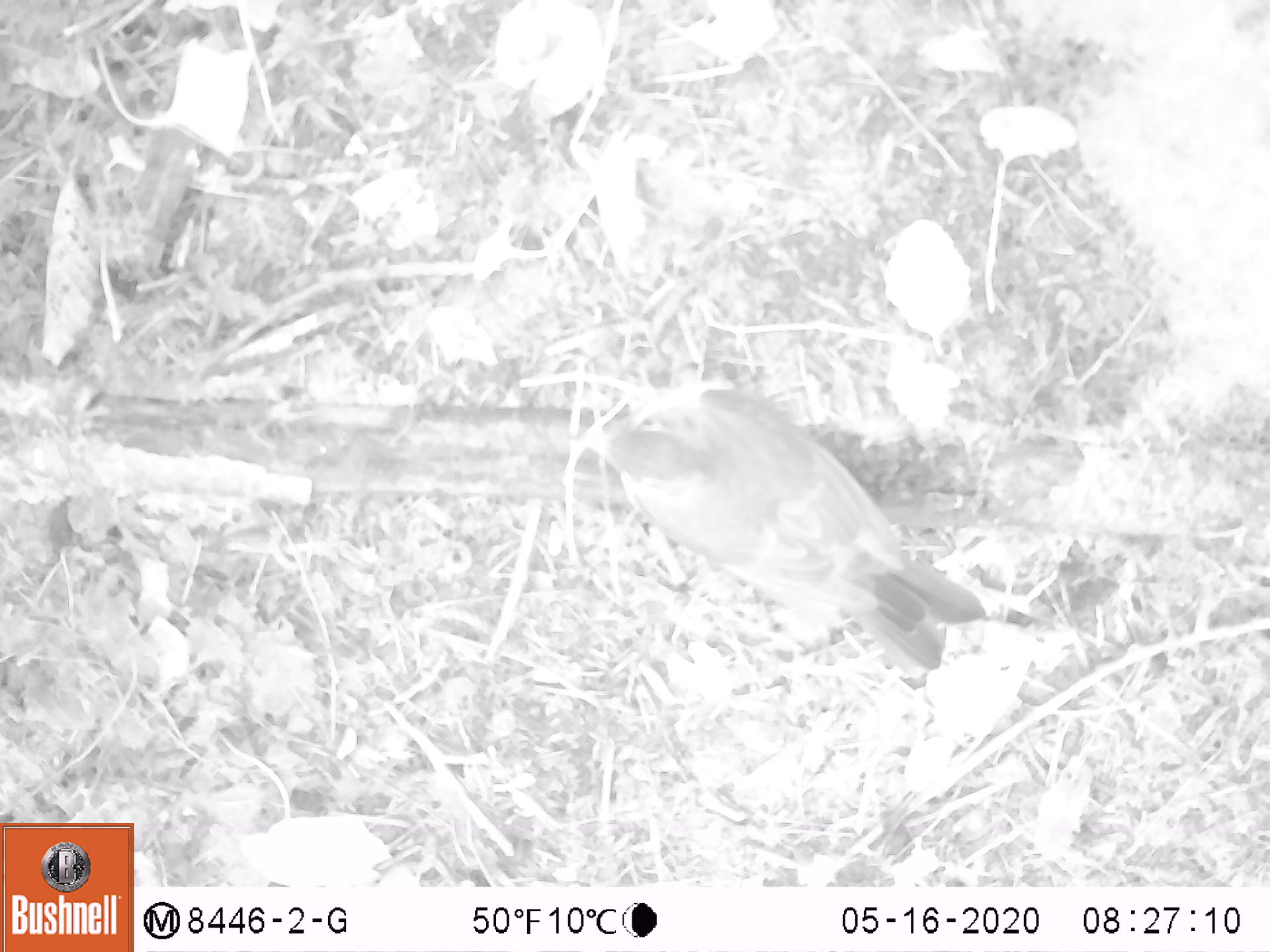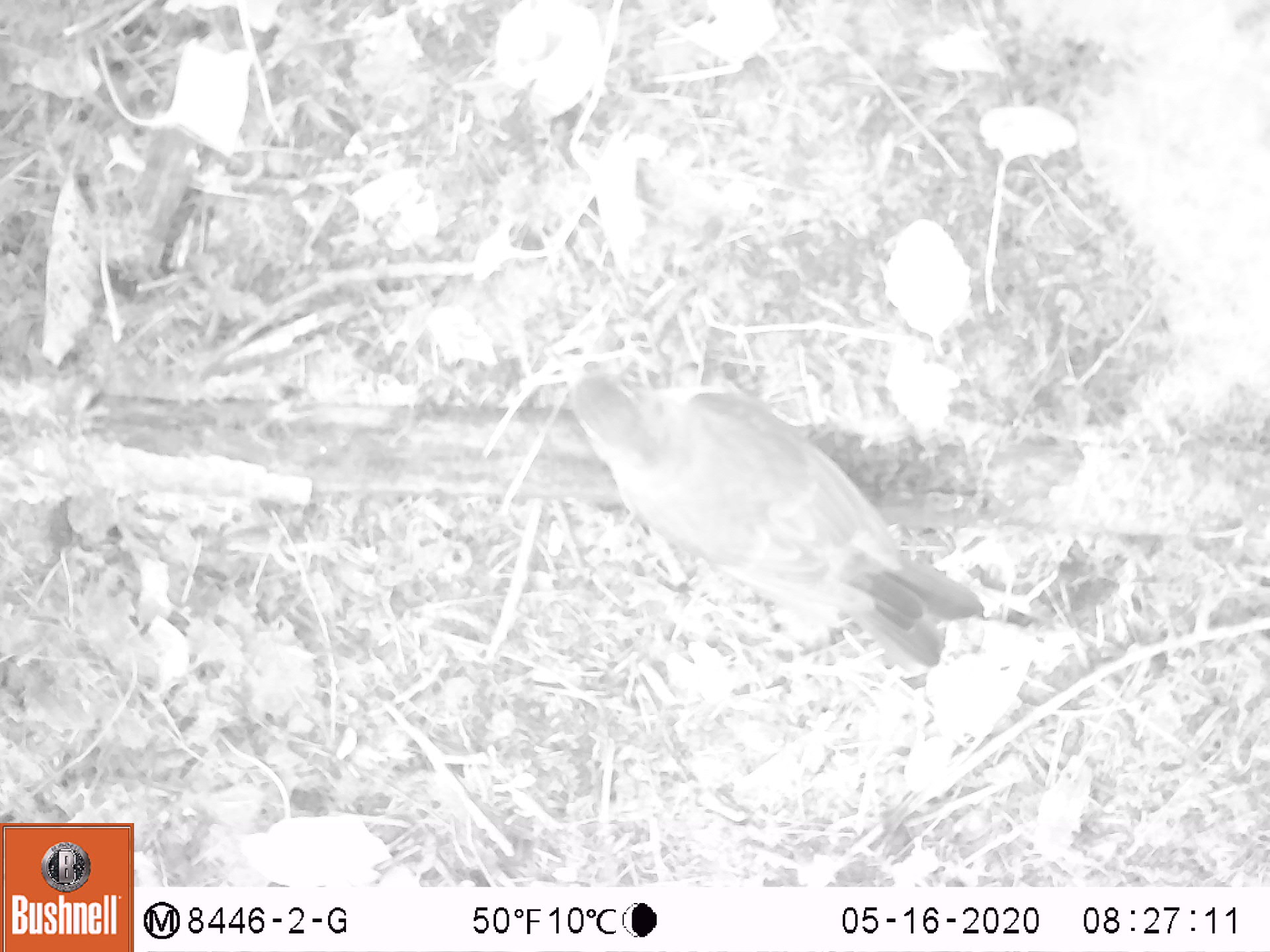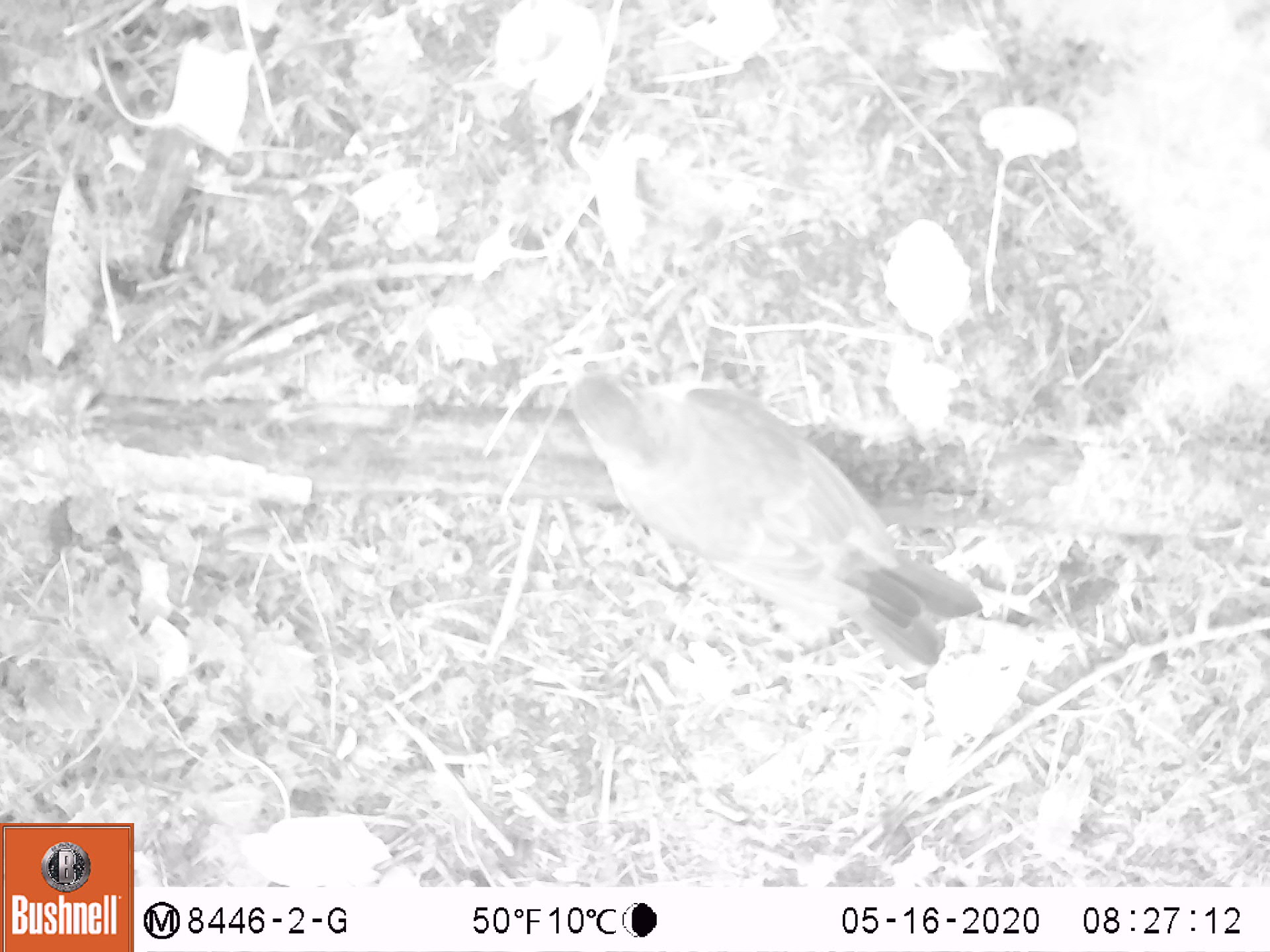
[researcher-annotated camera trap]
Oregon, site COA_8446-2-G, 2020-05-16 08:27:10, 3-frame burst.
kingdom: Animalia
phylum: Chordata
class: Aves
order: Passeriformes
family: Turdidae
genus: Turdus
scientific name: Turdus migratorius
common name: american robin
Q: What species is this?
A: American robin (Turdus migratorius).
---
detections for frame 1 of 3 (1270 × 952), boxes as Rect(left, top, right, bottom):
american robin: Rect(563, 370, 1005, 684)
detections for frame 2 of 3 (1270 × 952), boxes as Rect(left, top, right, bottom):
american robin: Rect(544, 342, 999, 683)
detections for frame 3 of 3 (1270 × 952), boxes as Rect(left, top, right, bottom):
american robin: Rect(537, 329, 993, 676)